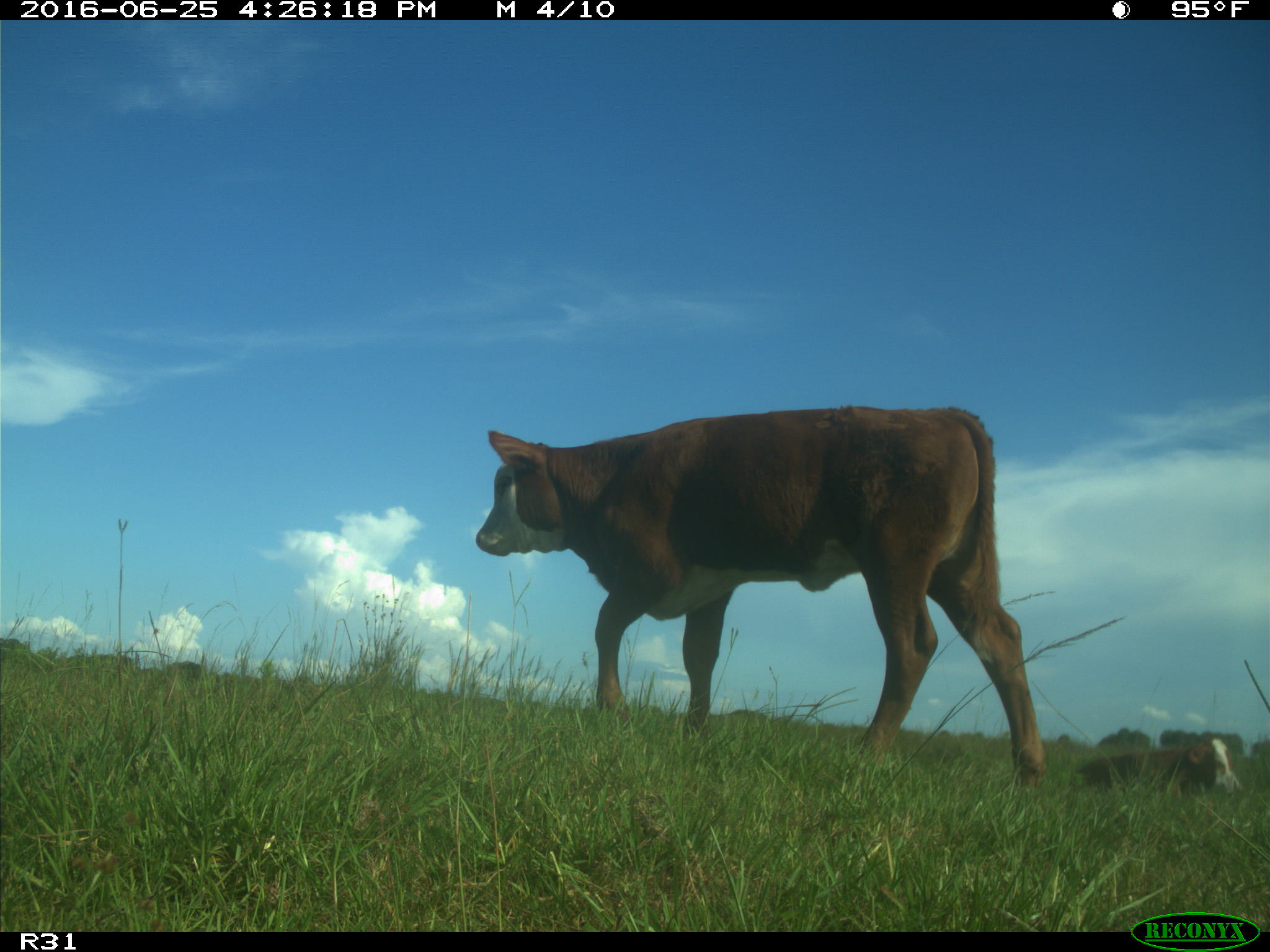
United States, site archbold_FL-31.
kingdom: Animalia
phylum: Chordata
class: Mammalia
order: Artiodactyla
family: Bovidae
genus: Bos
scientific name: Bos taurus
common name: domestic cow